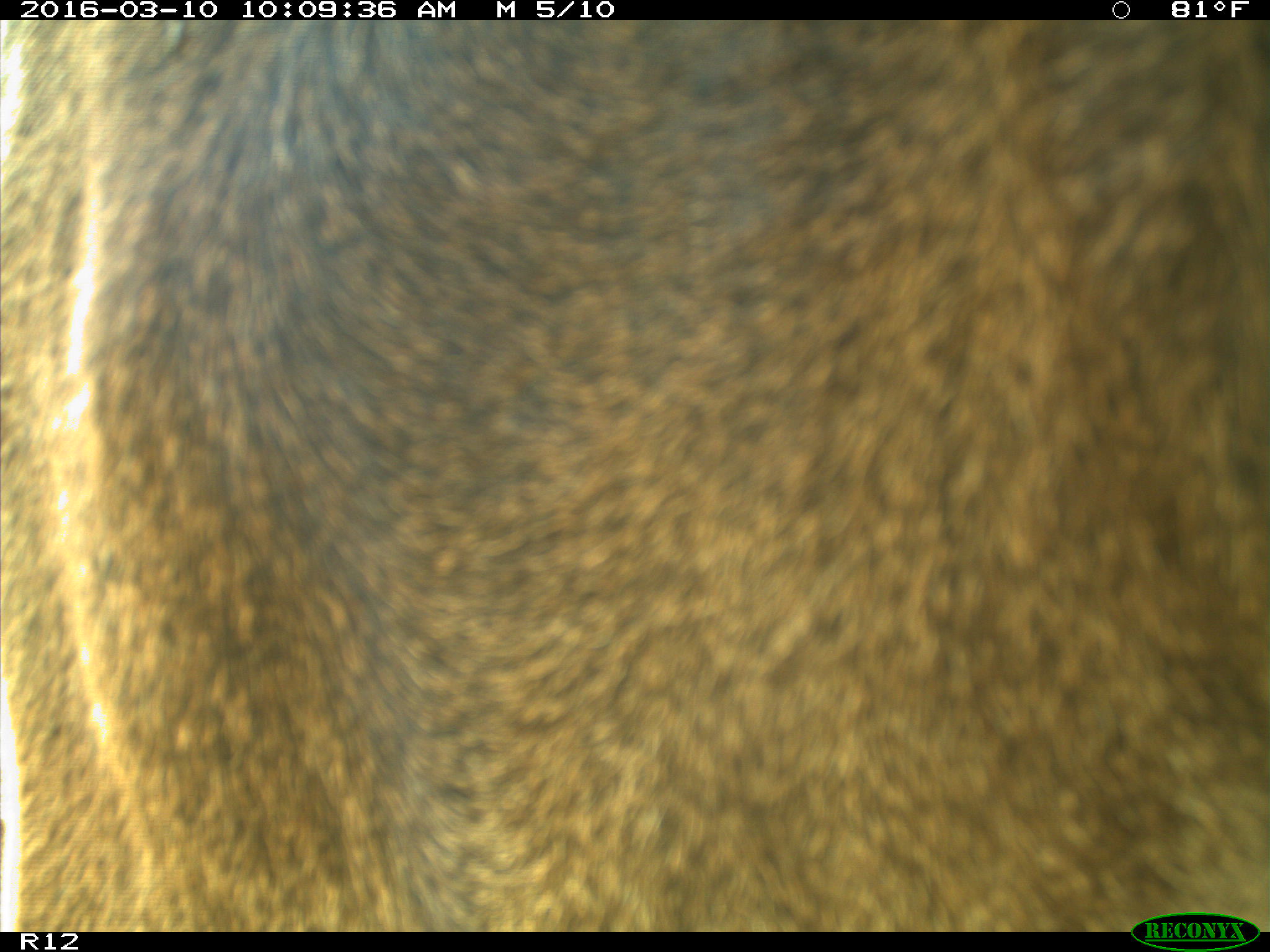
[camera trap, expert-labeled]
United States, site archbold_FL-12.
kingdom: Animalia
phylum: Chordata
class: Mammalia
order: Artiodactyla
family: Bovidae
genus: Bos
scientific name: Bos taurus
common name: domestic cow